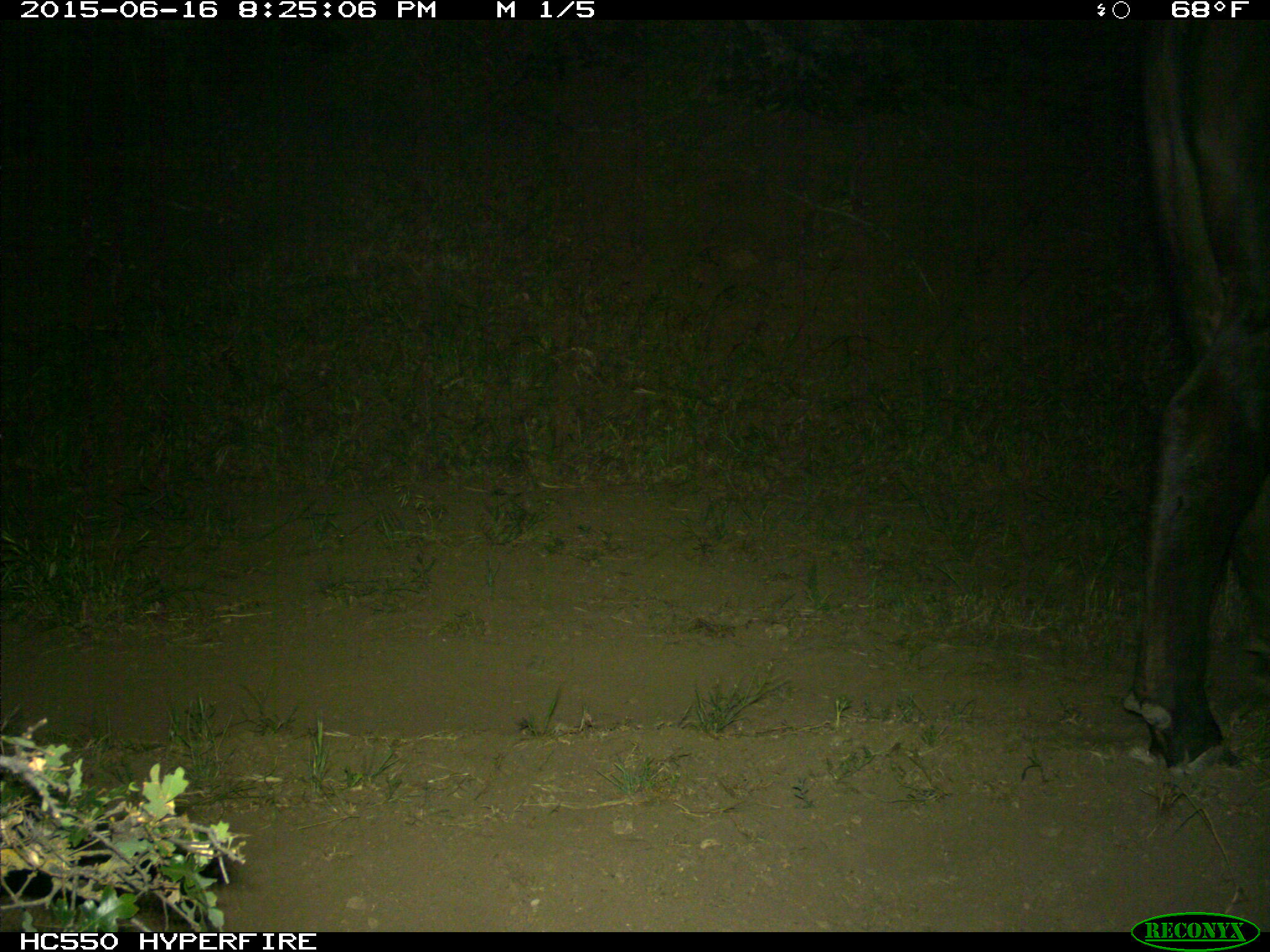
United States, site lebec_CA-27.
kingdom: Animalia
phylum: Chordata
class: Mammalia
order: Artiodactyla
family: Bovidae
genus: Bos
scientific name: Bos taurus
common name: domestic cow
Bos taurus (domestic cow).